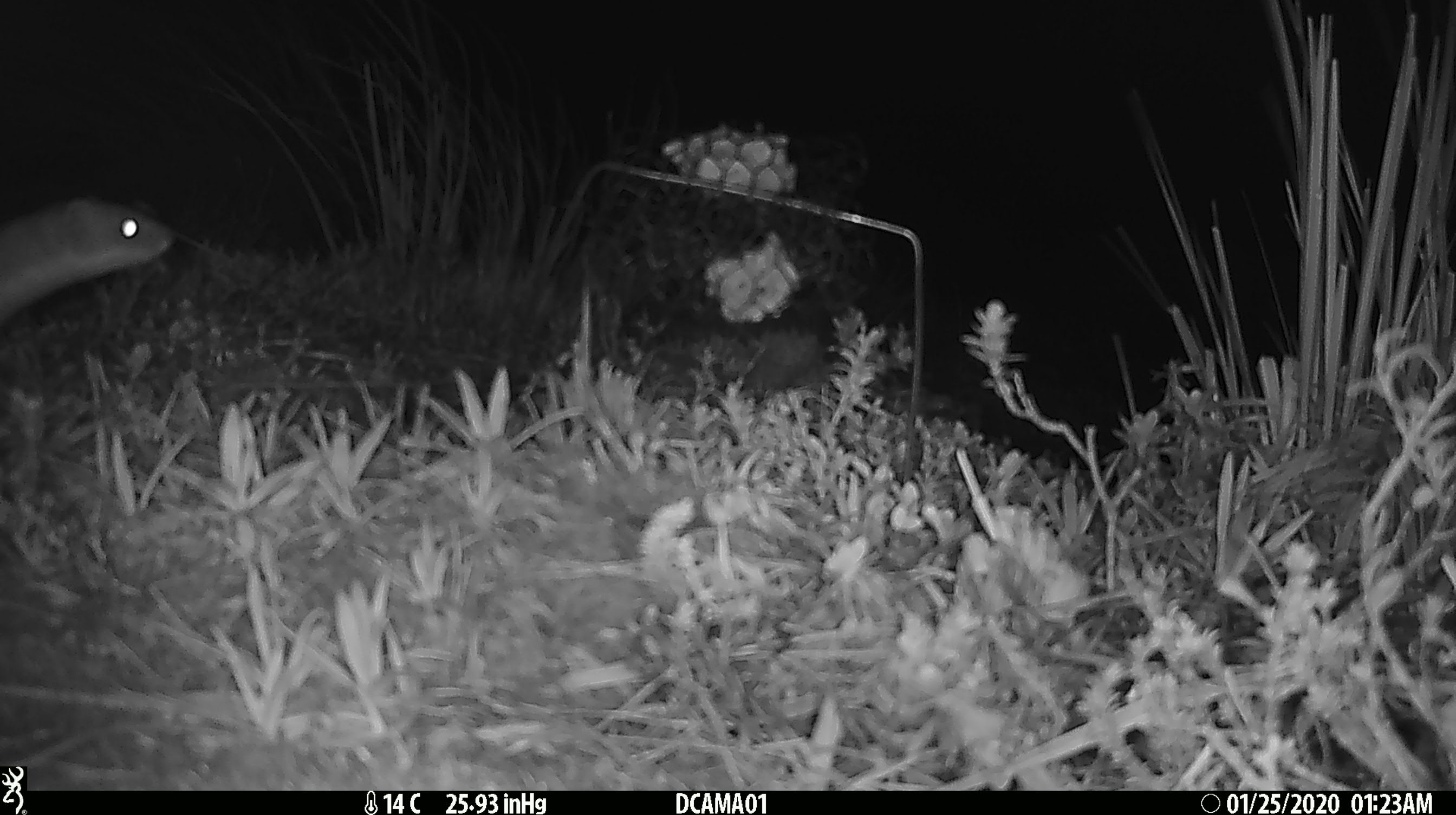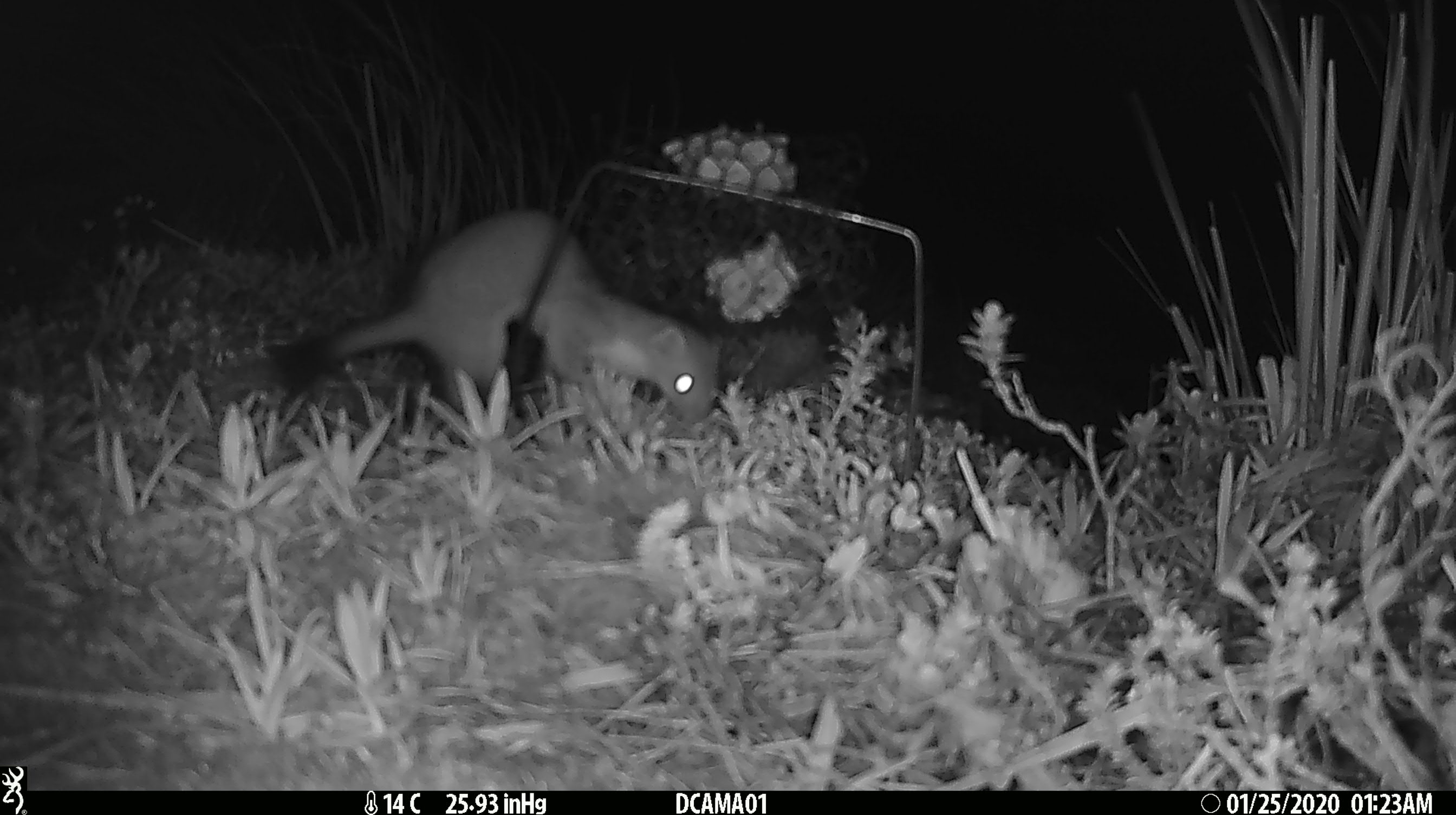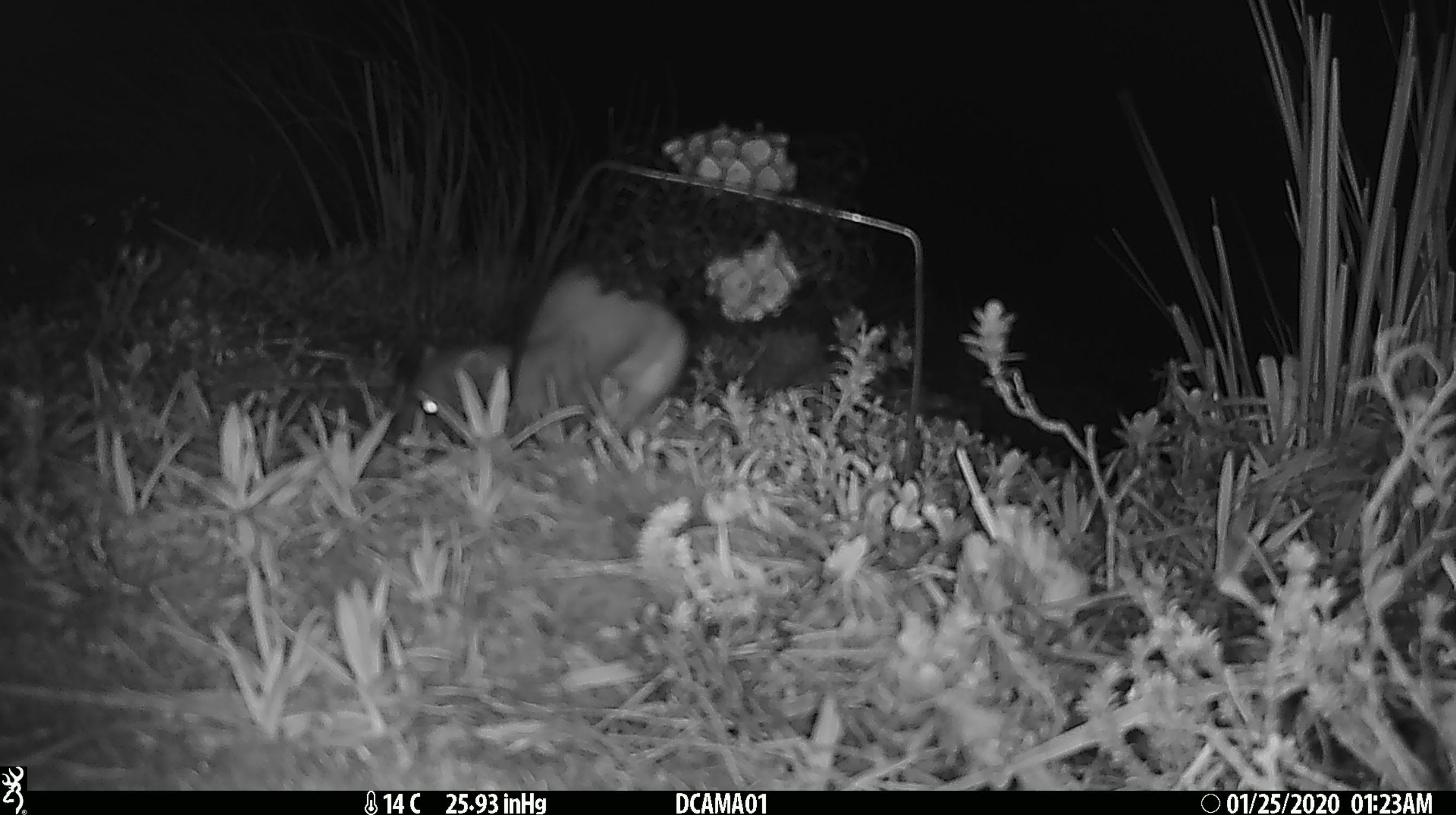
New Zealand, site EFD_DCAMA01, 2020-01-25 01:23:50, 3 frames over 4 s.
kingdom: Animalia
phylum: Chordata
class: Mammalia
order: Carnivora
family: Mustelidae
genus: Mustela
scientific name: Mustela erminea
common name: stoat